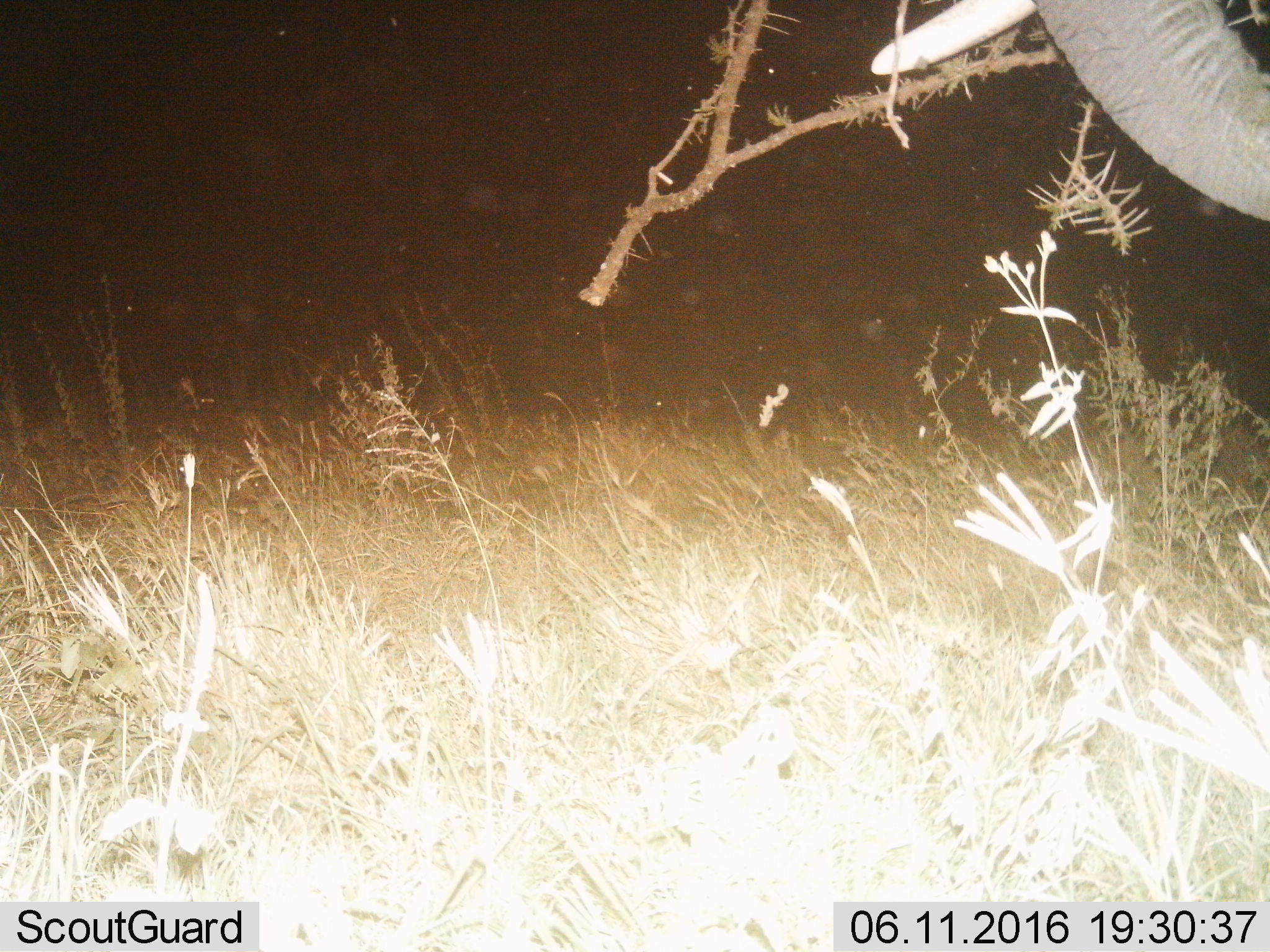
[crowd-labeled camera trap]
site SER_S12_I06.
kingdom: Animalia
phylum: Chordata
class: Mammalia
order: Proboscidea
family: Elephantidae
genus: Loxodonta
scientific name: Loxodonta africana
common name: african bush elephant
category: elephant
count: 1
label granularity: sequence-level